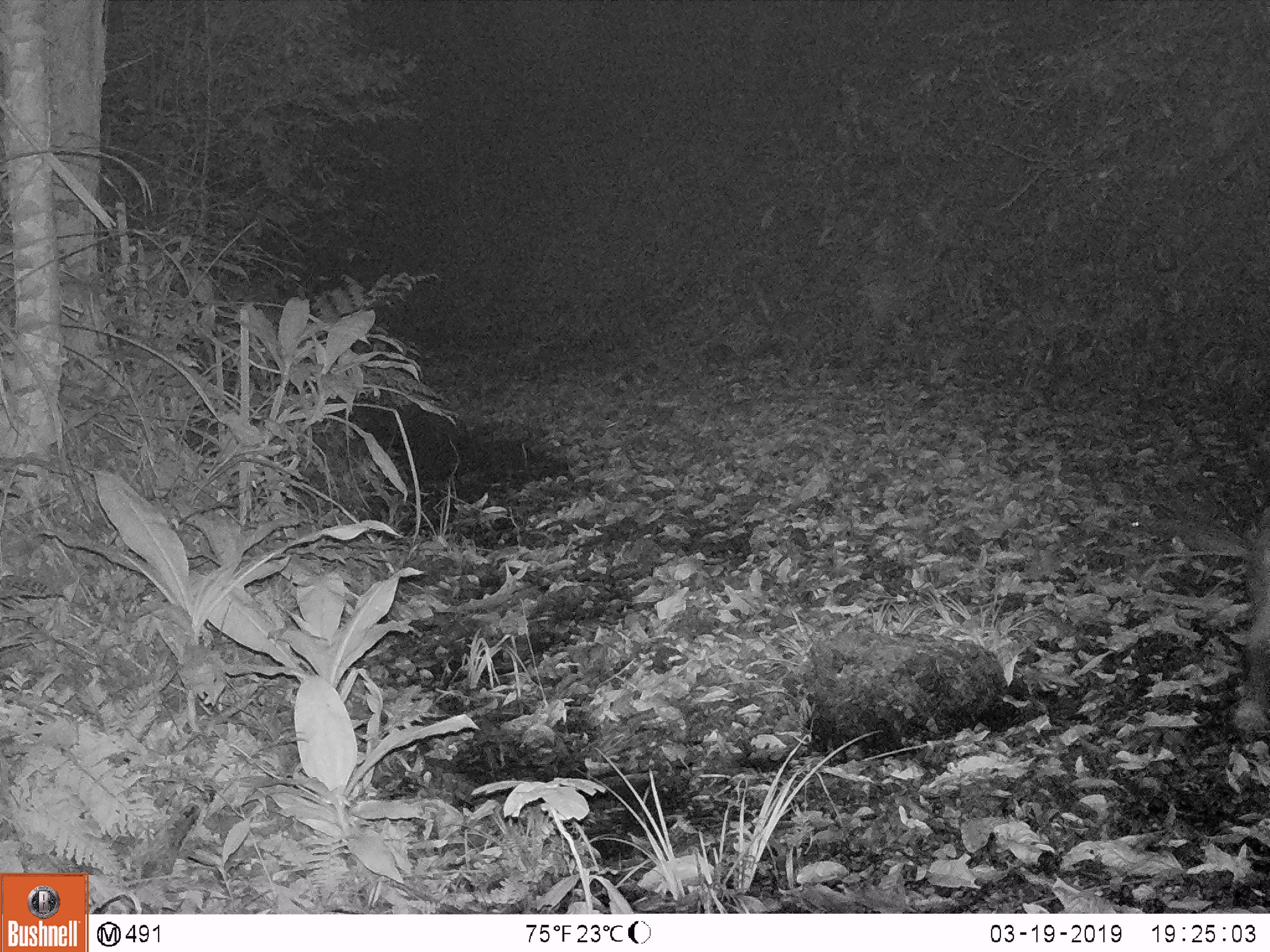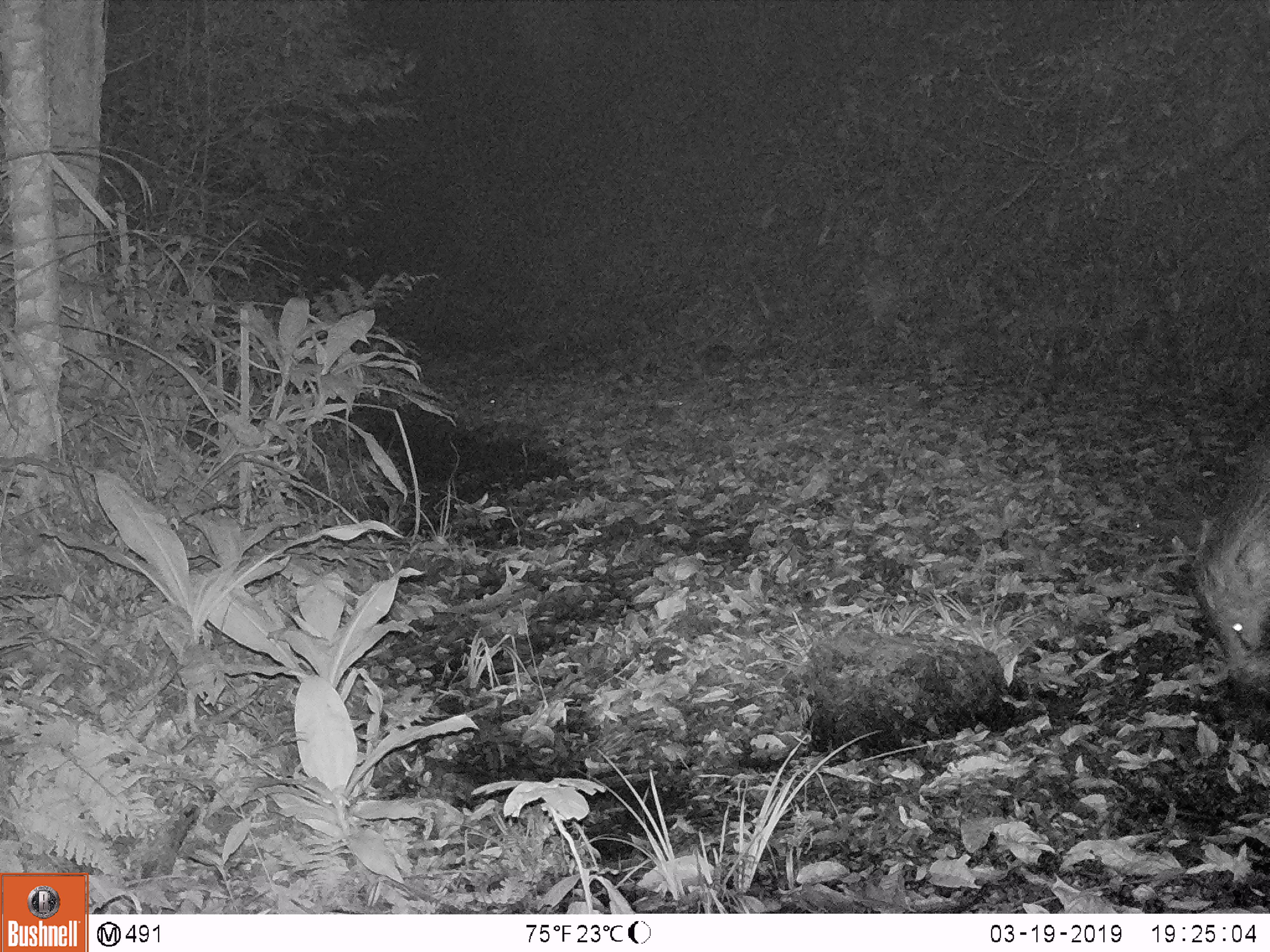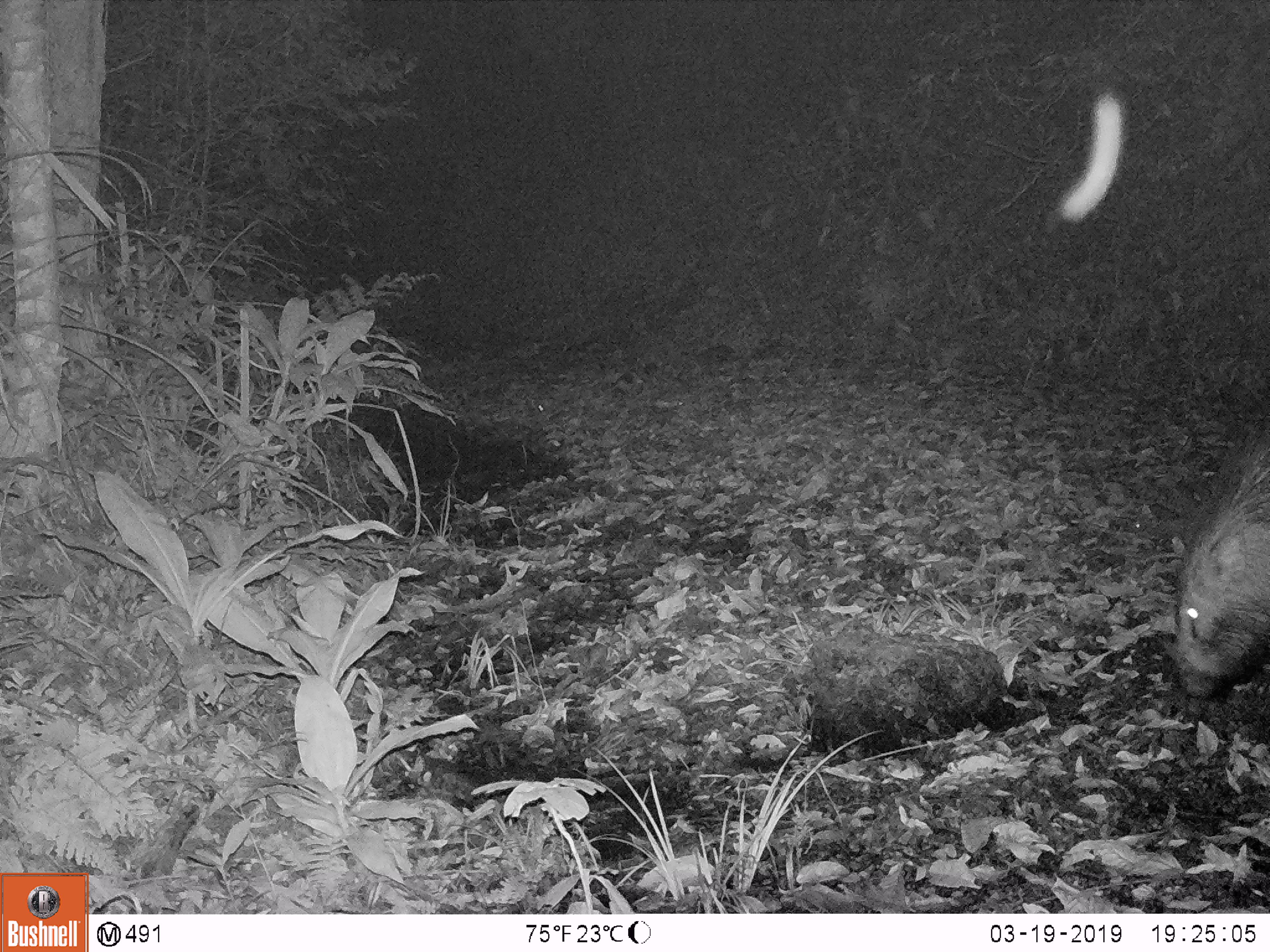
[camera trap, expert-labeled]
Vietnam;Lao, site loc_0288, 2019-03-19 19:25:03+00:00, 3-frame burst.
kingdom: Animalia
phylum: Chordata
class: Mammalia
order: Artiodactyla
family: Suidae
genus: Sus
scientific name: Sus scrofa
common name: eurasian wild pig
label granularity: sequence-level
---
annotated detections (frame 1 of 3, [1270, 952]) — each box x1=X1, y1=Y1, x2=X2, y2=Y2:
eurasian wild pig: x1=1234, y1=516, x2=1270, y2=732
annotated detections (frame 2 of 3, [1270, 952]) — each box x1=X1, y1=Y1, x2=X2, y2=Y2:
eurasian wild pig: x1=1188, y1=418, x2=1270, y2=694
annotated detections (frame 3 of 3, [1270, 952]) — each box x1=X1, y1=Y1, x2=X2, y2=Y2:
eurasian wild pig: x1=1164, y1=407, x2=1270, y2=697